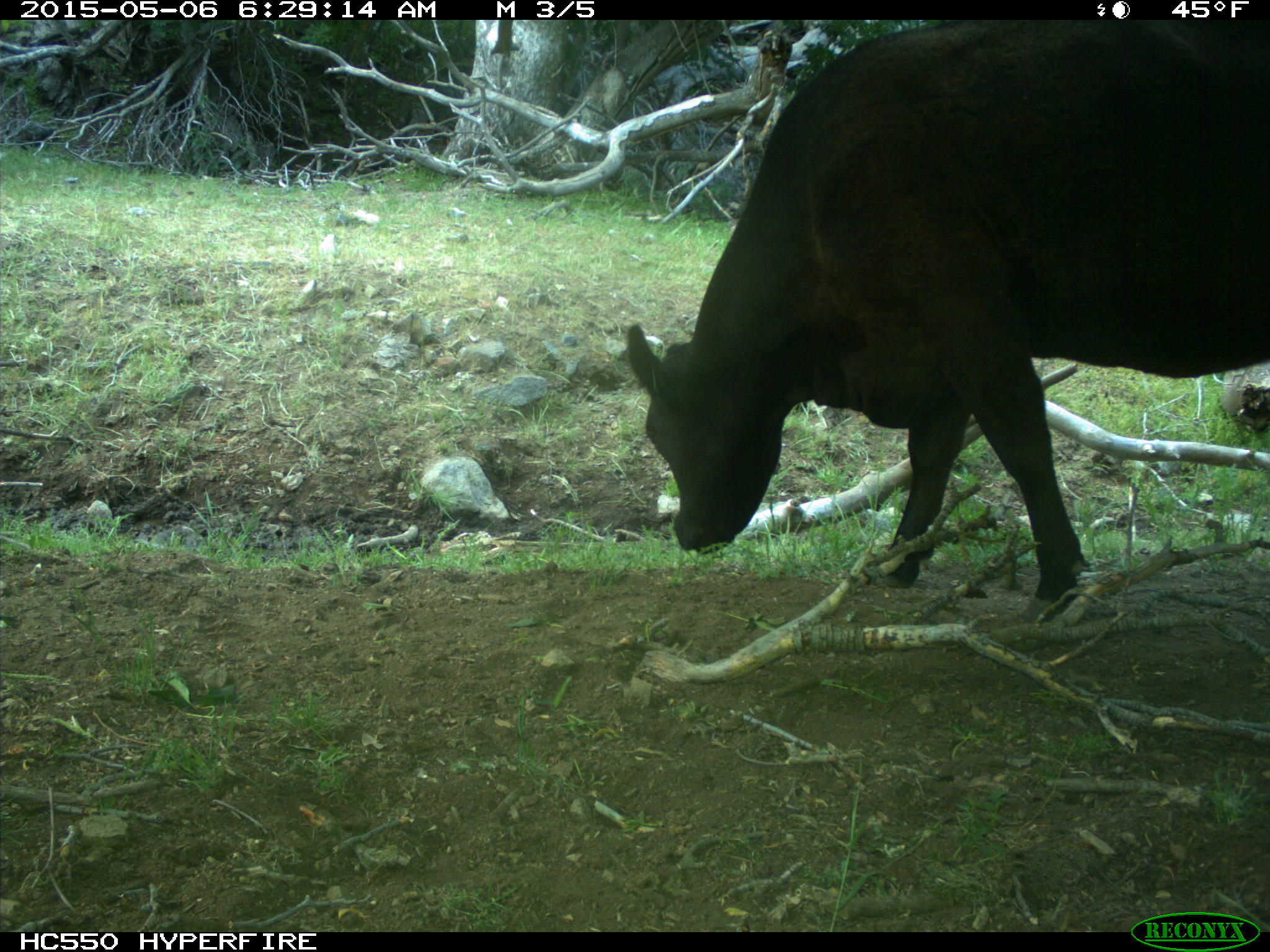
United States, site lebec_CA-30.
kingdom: Animalia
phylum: Chordata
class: Mammalia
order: Artiodactyla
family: Bovidae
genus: Bos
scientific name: Bos taurus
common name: domestic cow